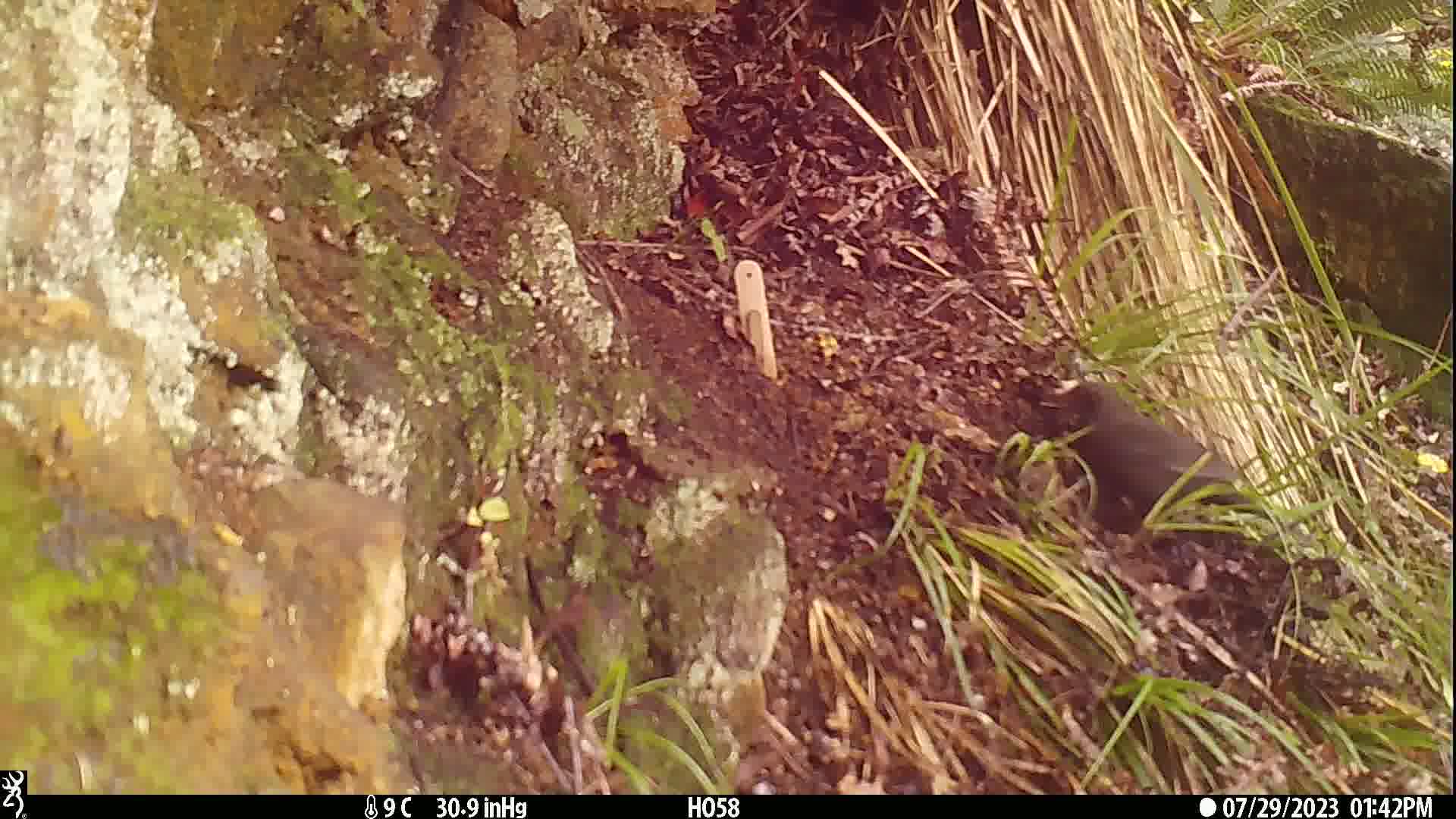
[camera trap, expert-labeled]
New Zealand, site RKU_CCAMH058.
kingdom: Animalia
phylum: Chordata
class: Aves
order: Passeriformes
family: Turdidae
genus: Turdus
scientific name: Turdus merula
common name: eurasian blackbird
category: blackbird